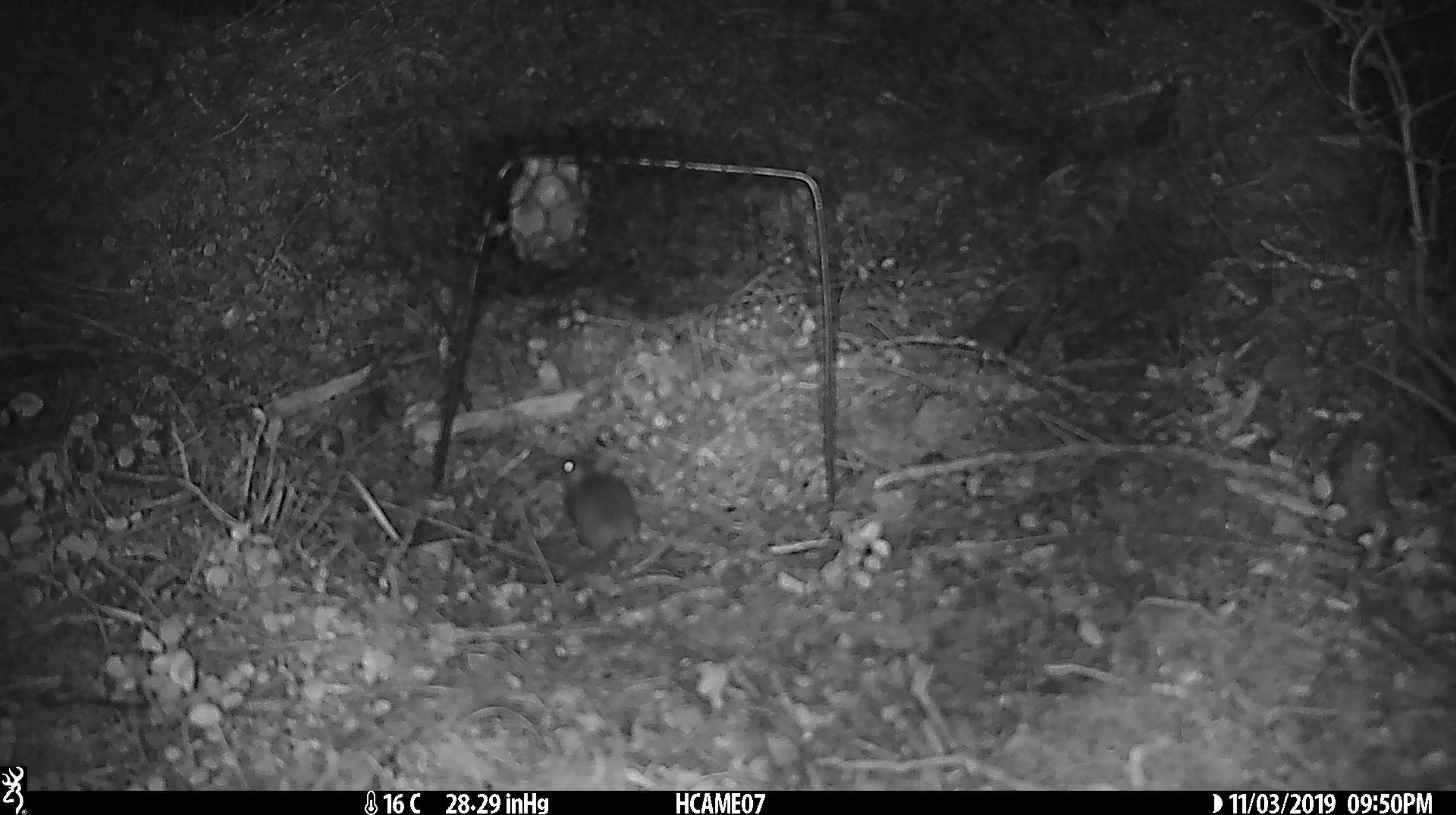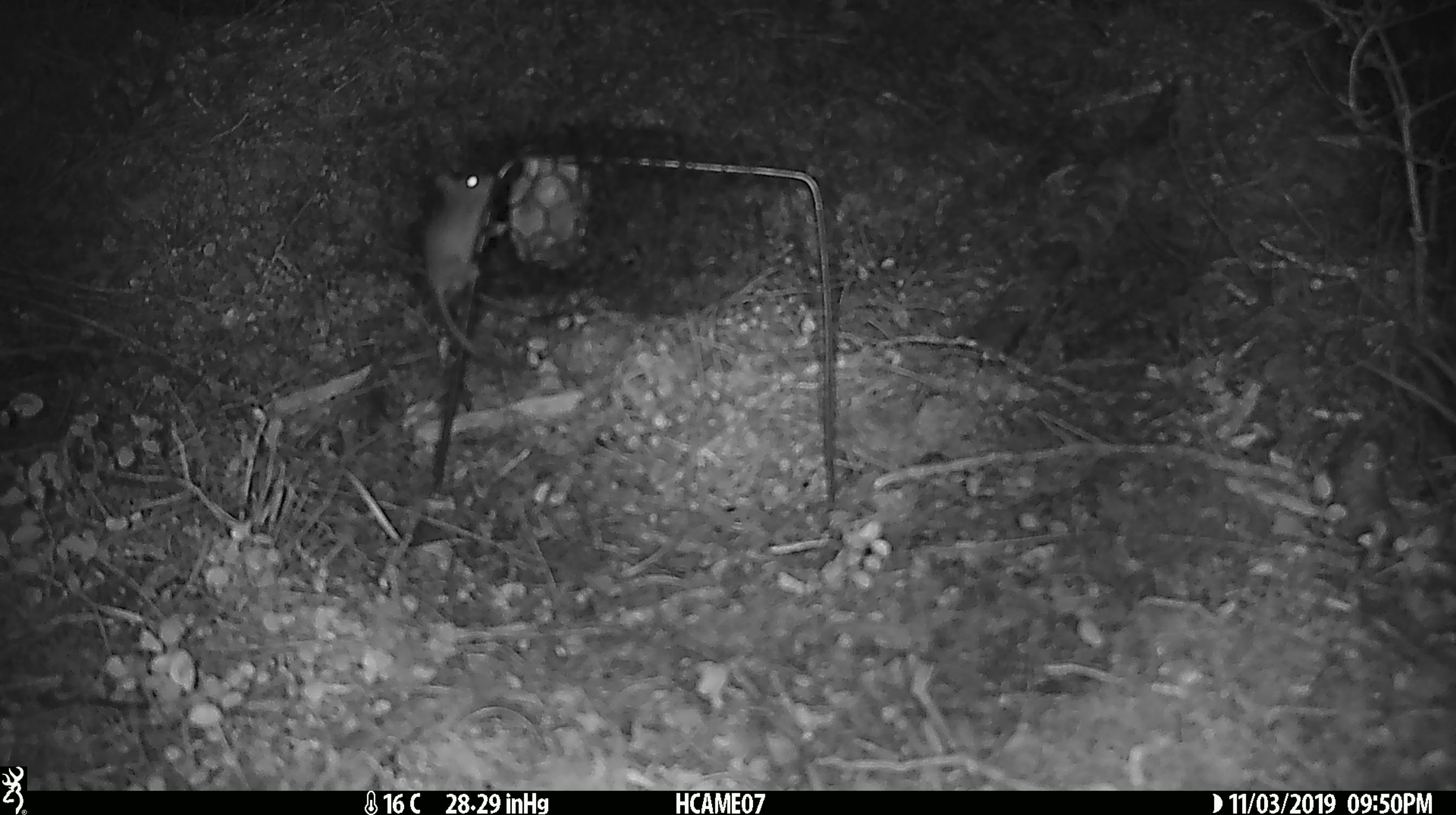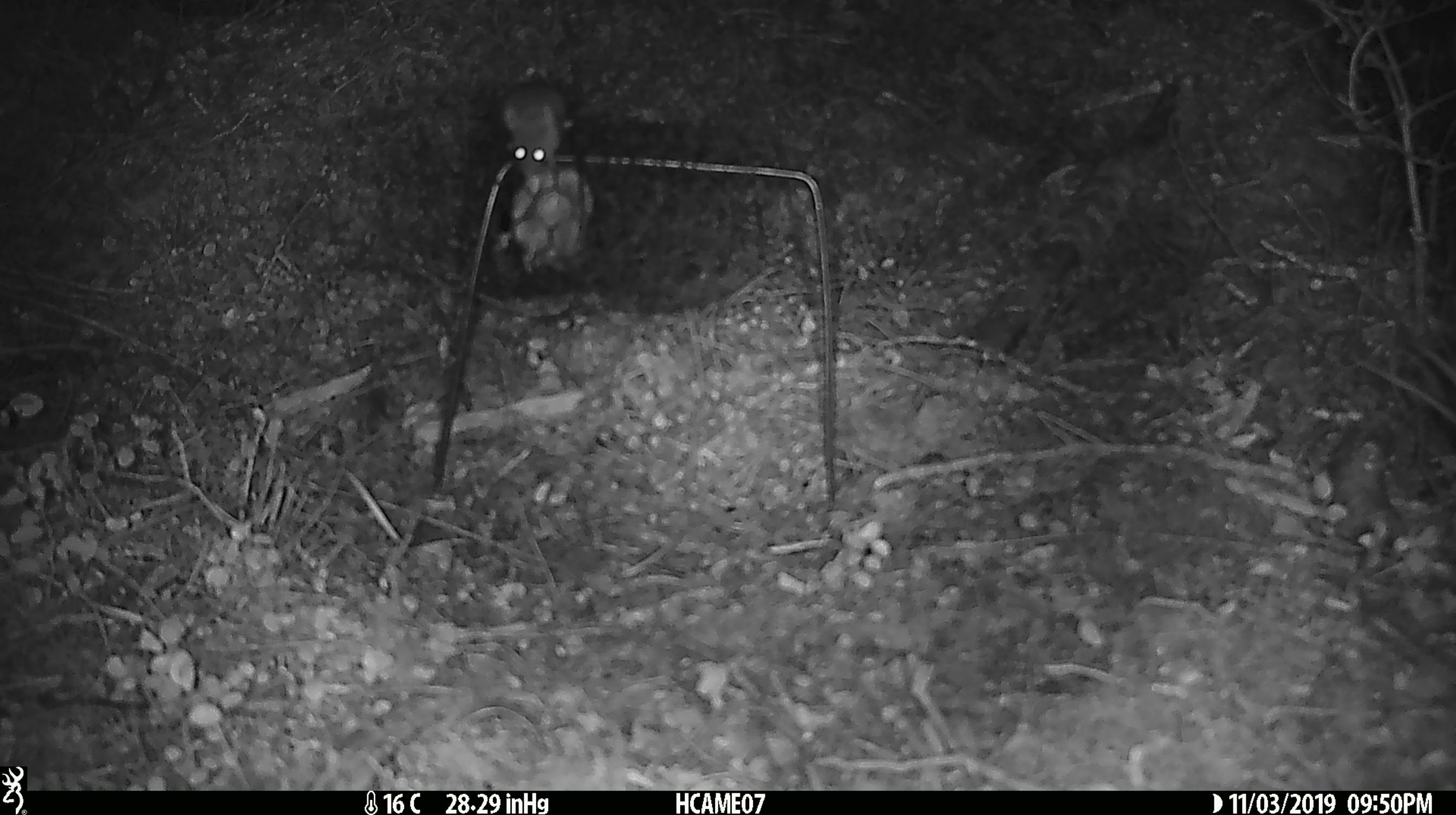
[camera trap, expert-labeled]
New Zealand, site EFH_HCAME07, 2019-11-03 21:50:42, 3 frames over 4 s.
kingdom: Animalia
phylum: Chordata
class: Mammalia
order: Rodentia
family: Muridae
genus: Mus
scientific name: Mus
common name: mouse